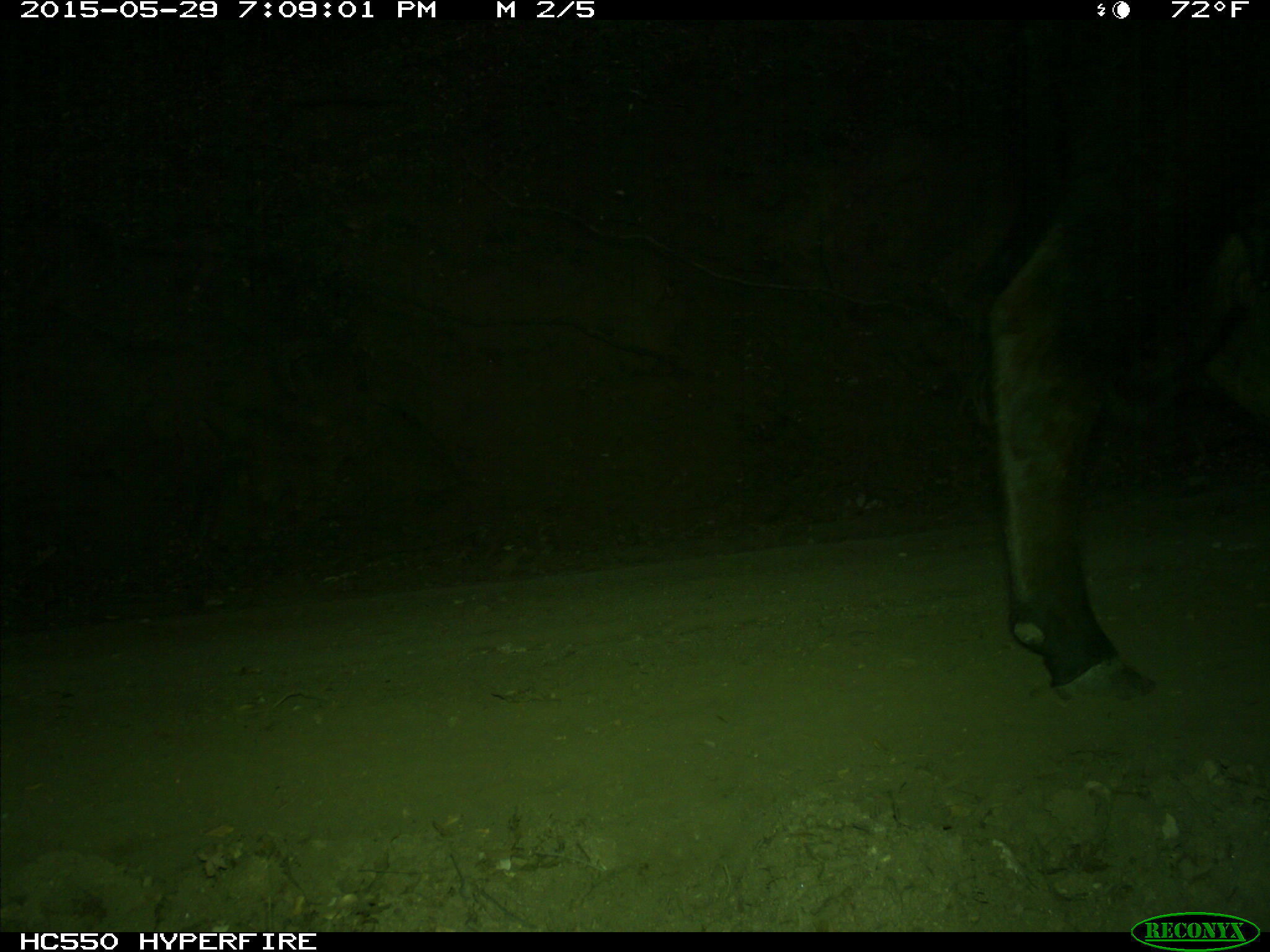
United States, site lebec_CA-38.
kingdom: Animalia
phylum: Chordata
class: Mammalia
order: Artiodactyla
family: Bovidae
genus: Bos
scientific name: Bos taurus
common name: domestic cow